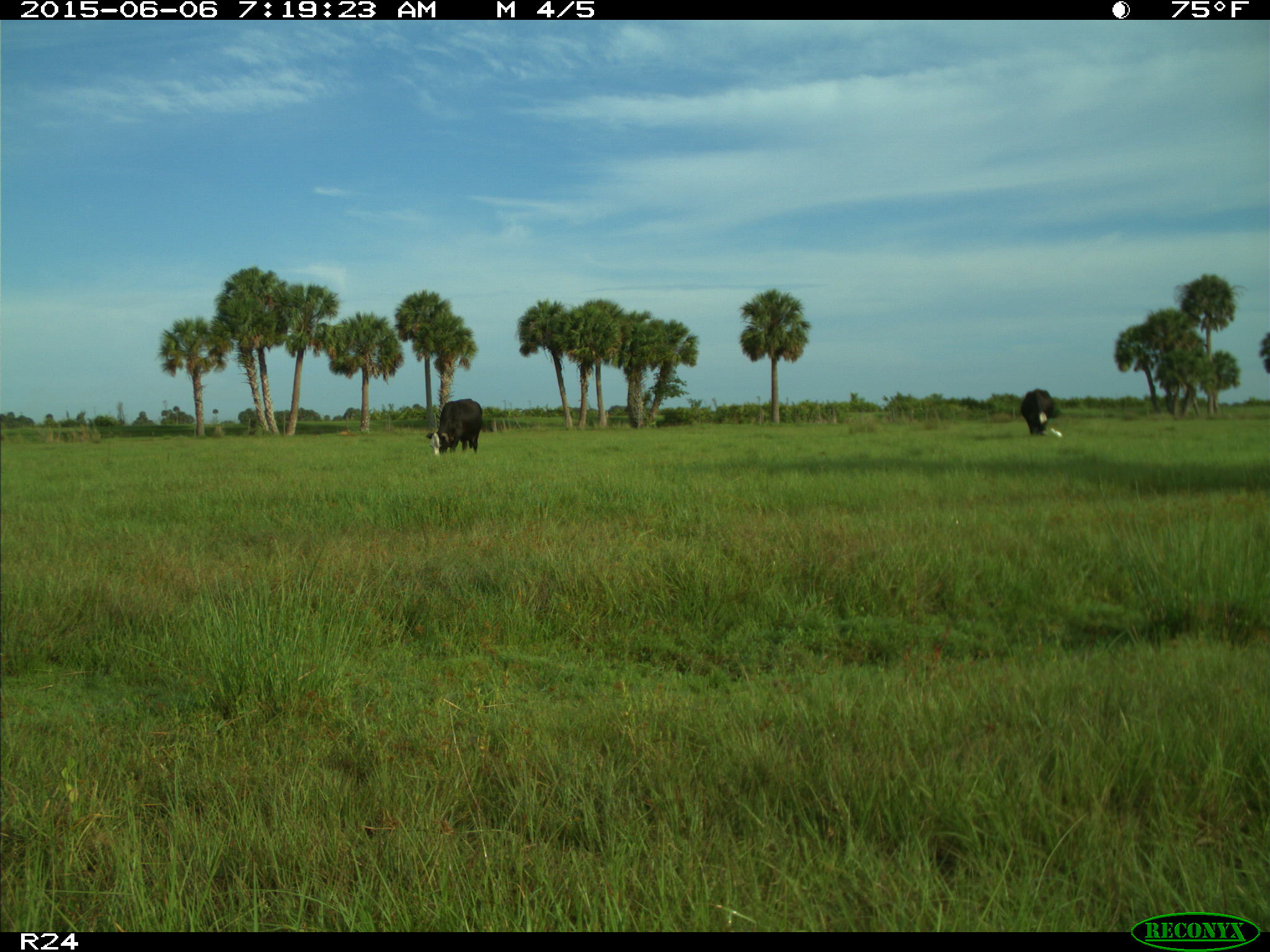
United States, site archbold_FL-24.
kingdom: Animalia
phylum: Chordata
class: Mammalia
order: Artiodactyla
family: Bovidae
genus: Bos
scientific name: Bos taurus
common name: domestic cow